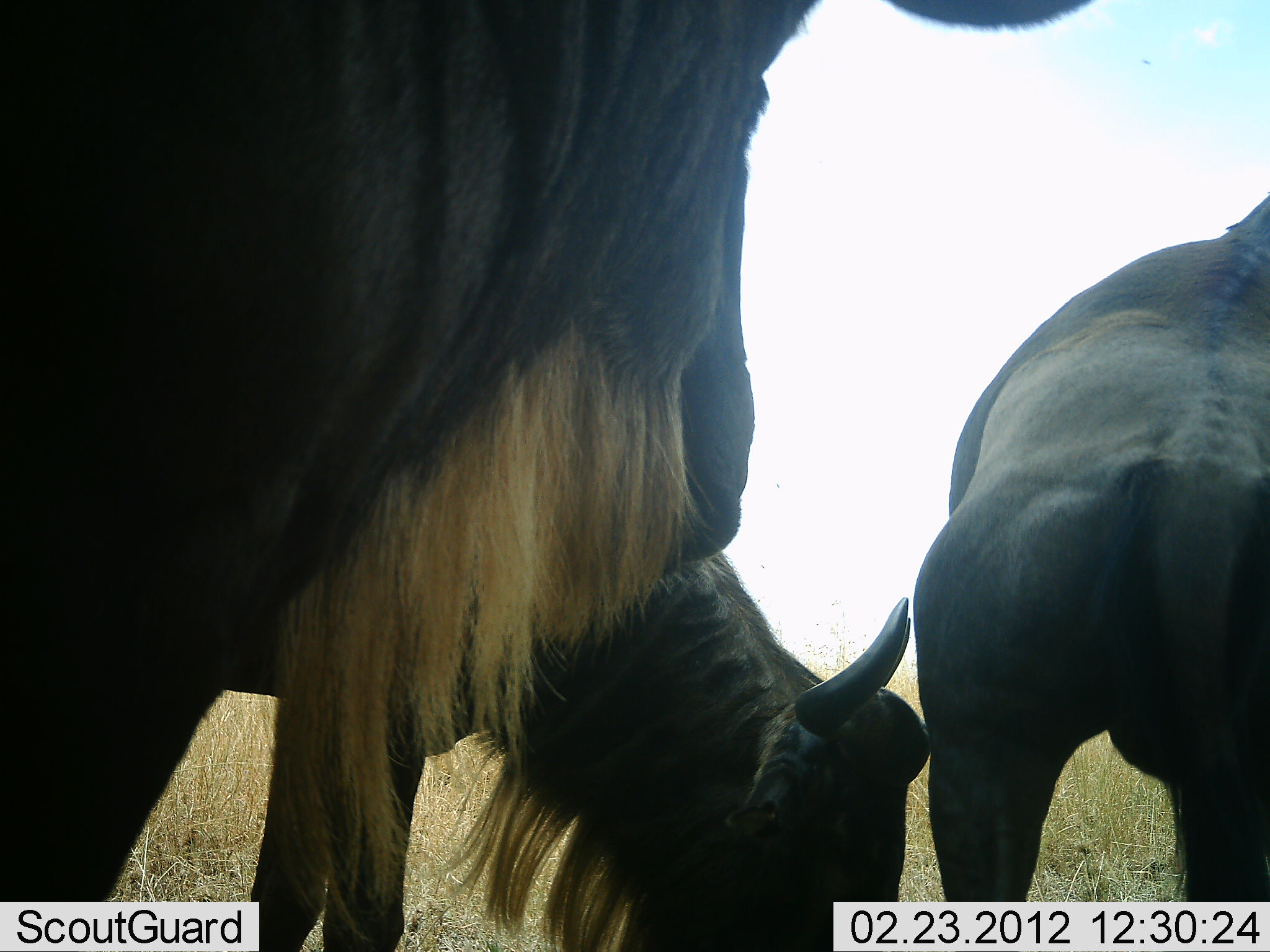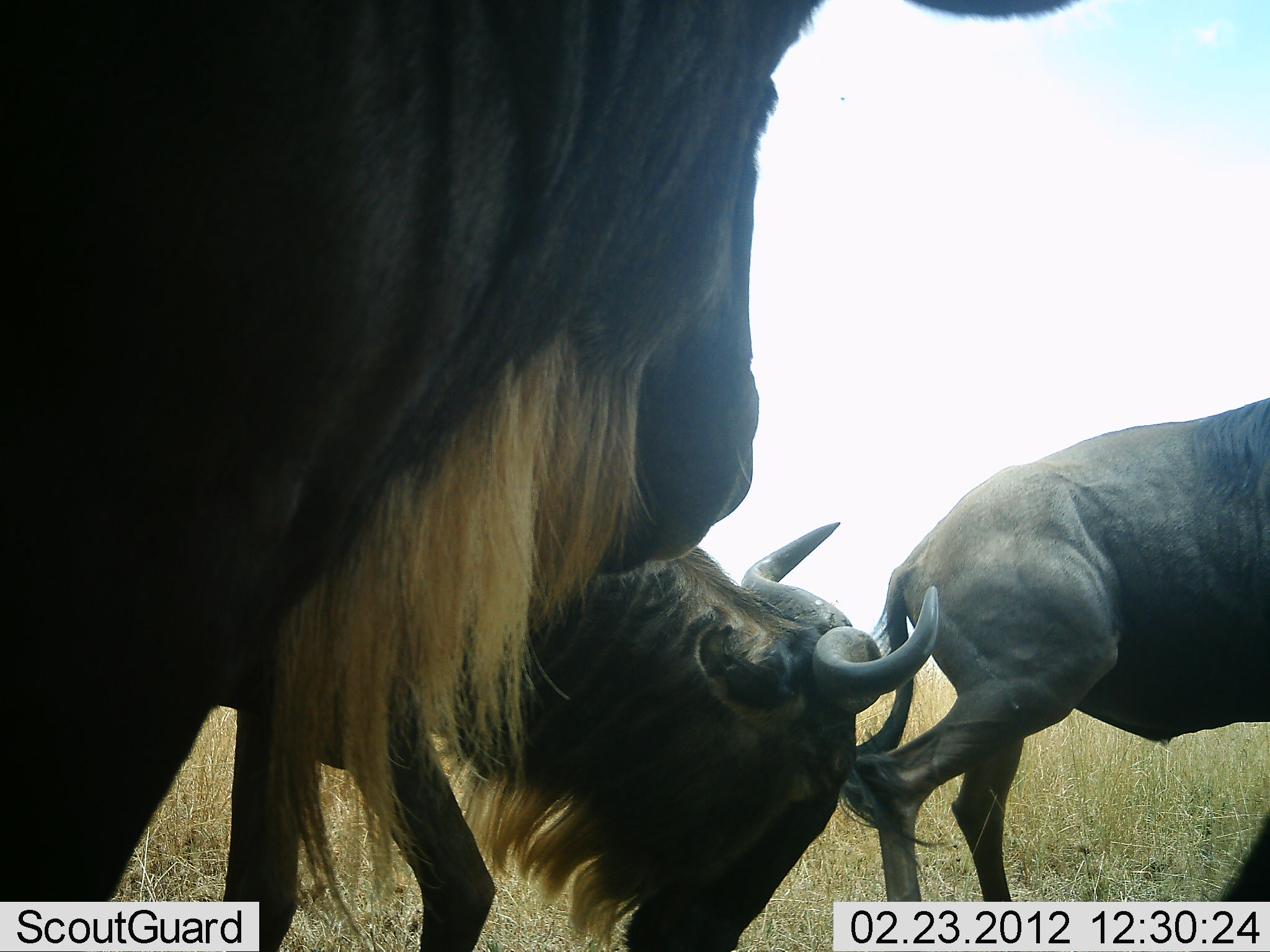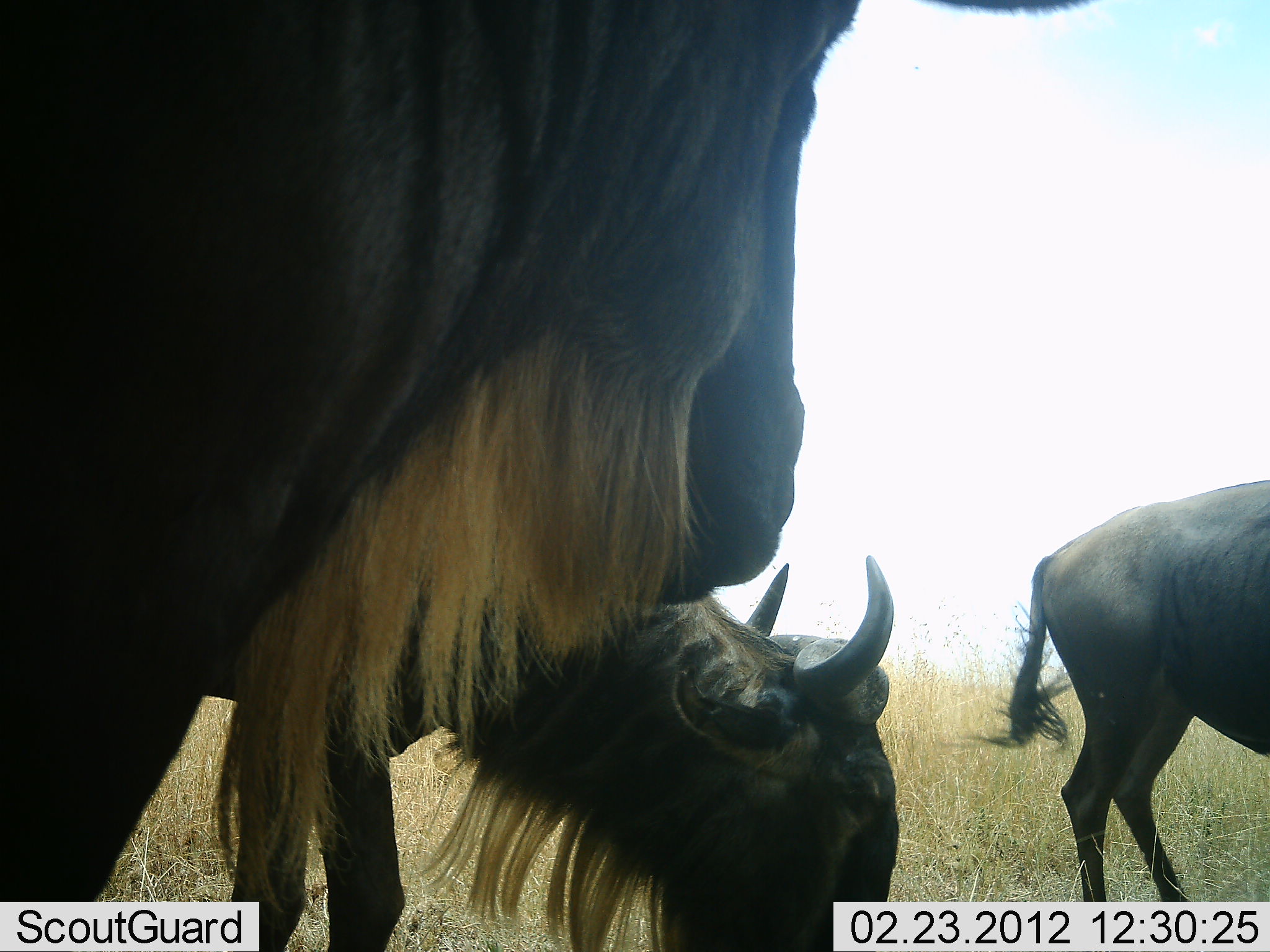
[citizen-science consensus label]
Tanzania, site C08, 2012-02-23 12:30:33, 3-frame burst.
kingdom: Animalia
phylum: Chordata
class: Mammalia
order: Artiodactyla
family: Bovidae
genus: Connochaetes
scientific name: Connochaetes taurinus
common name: blue wildebeest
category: wildebeest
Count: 3.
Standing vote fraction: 74%.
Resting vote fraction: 3%.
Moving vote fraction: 55%.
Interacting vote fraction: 29%.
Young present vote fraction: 3%.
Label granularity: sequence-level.